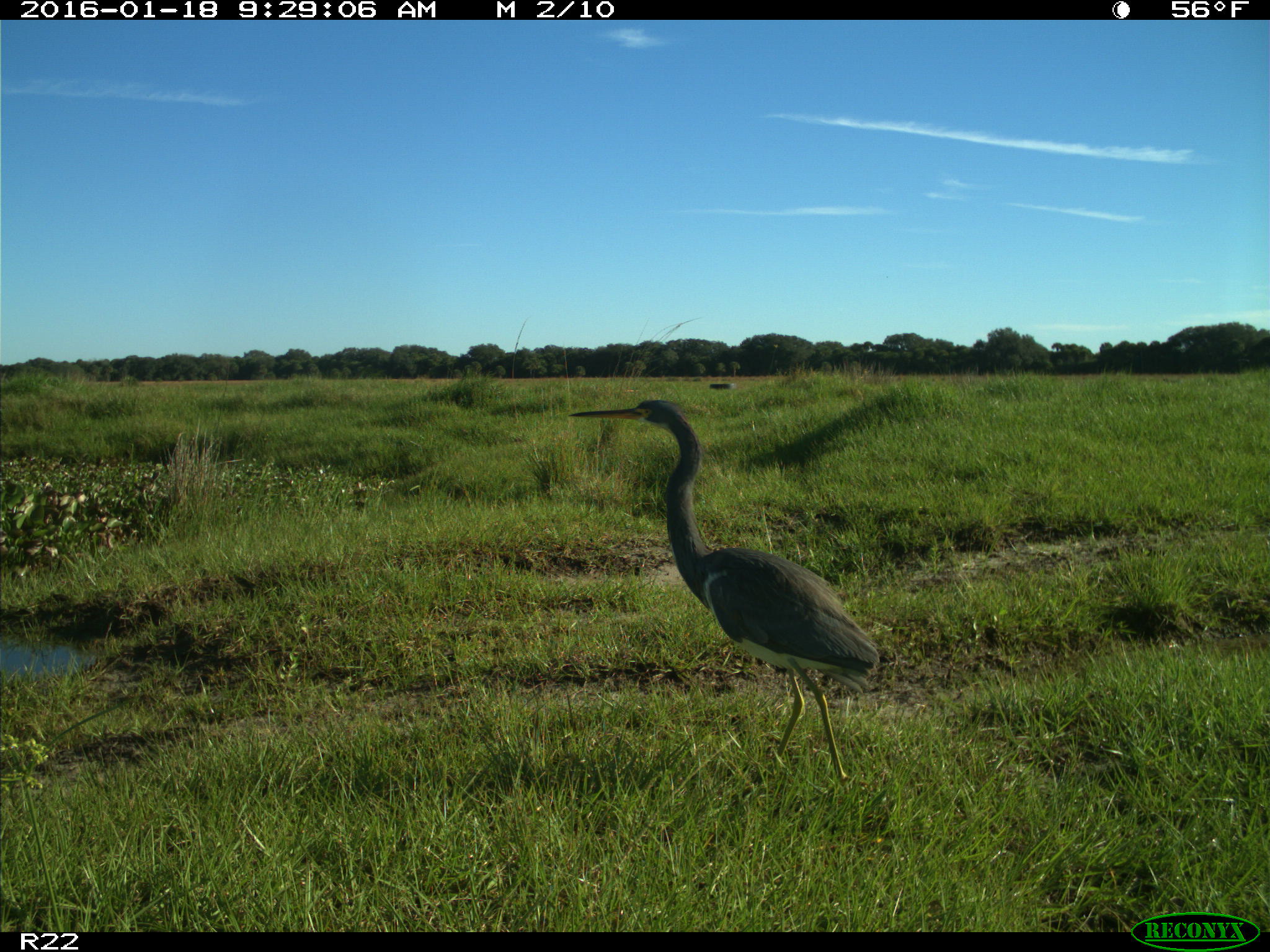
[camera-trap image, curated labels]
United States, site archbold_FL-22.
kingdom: Animalia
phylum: Chordata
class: Aves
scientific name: Aves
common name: birds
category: unidentified bird